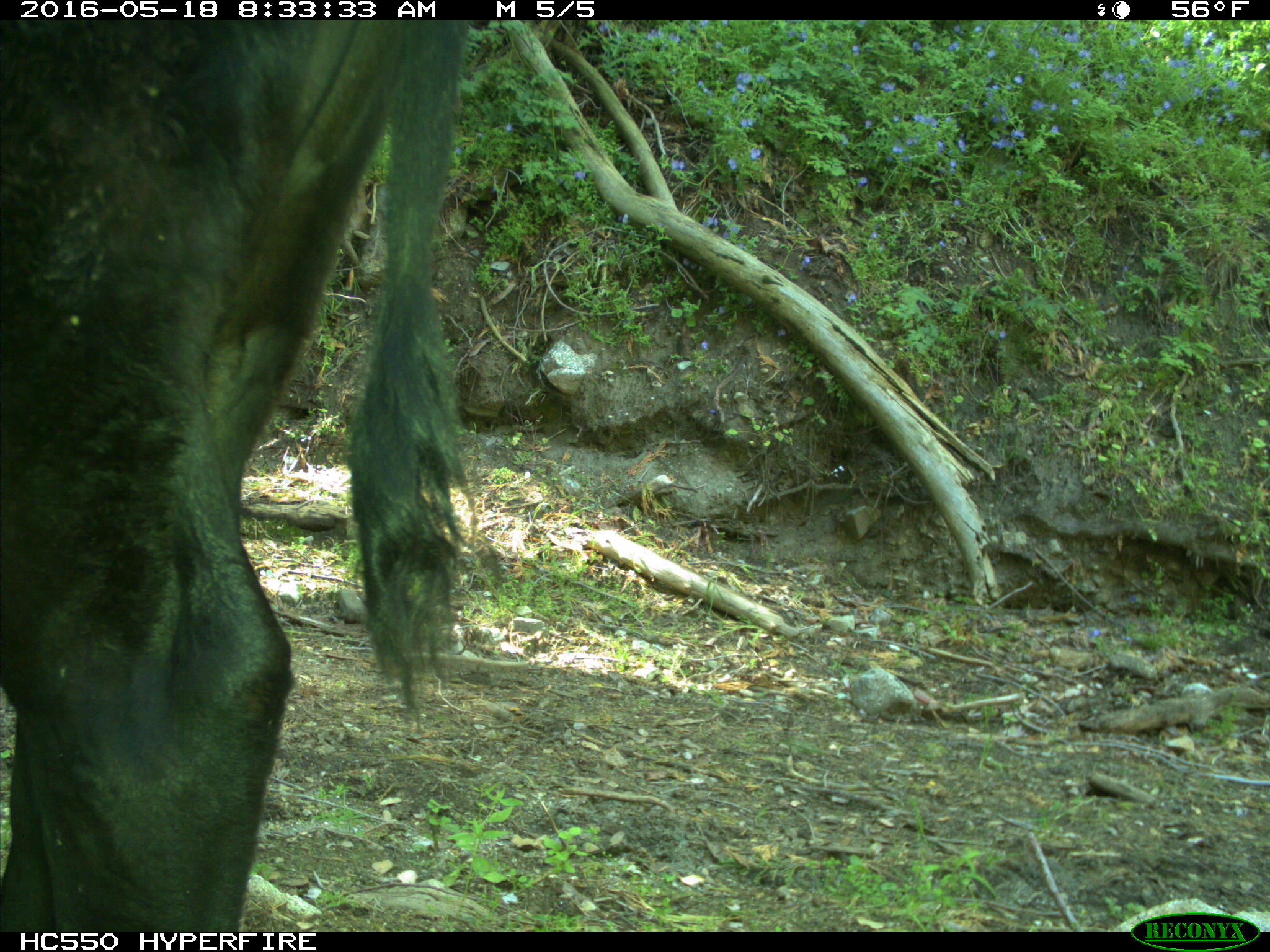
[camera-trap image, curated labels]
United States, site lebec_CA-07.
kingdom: Animalia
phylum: Chordata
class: Mammalia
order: Artiodactyla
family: Bovidae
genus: Bos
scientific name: Bos taurus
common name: domestic cow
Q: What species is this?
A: Bos taurus (domestic cow).